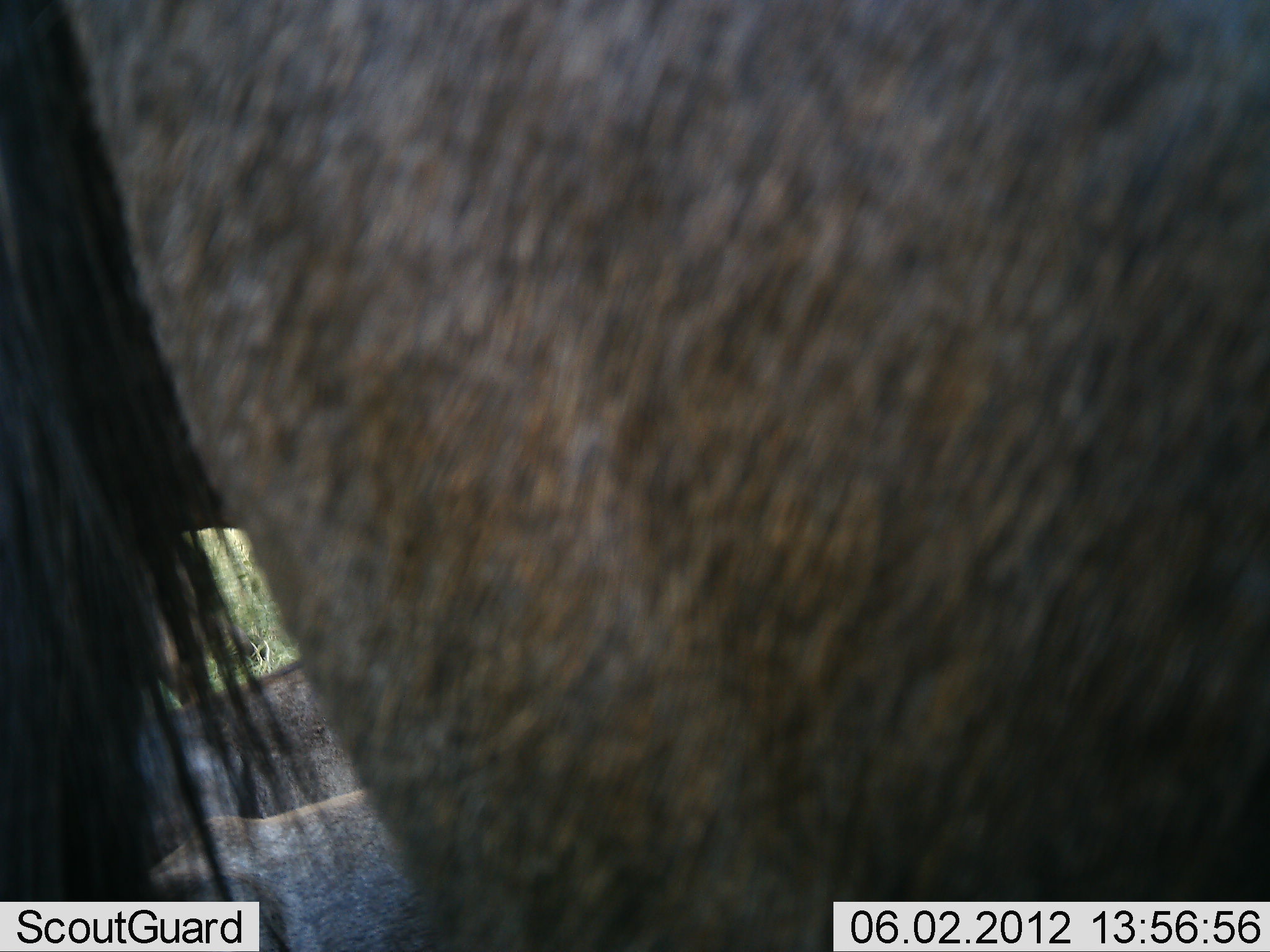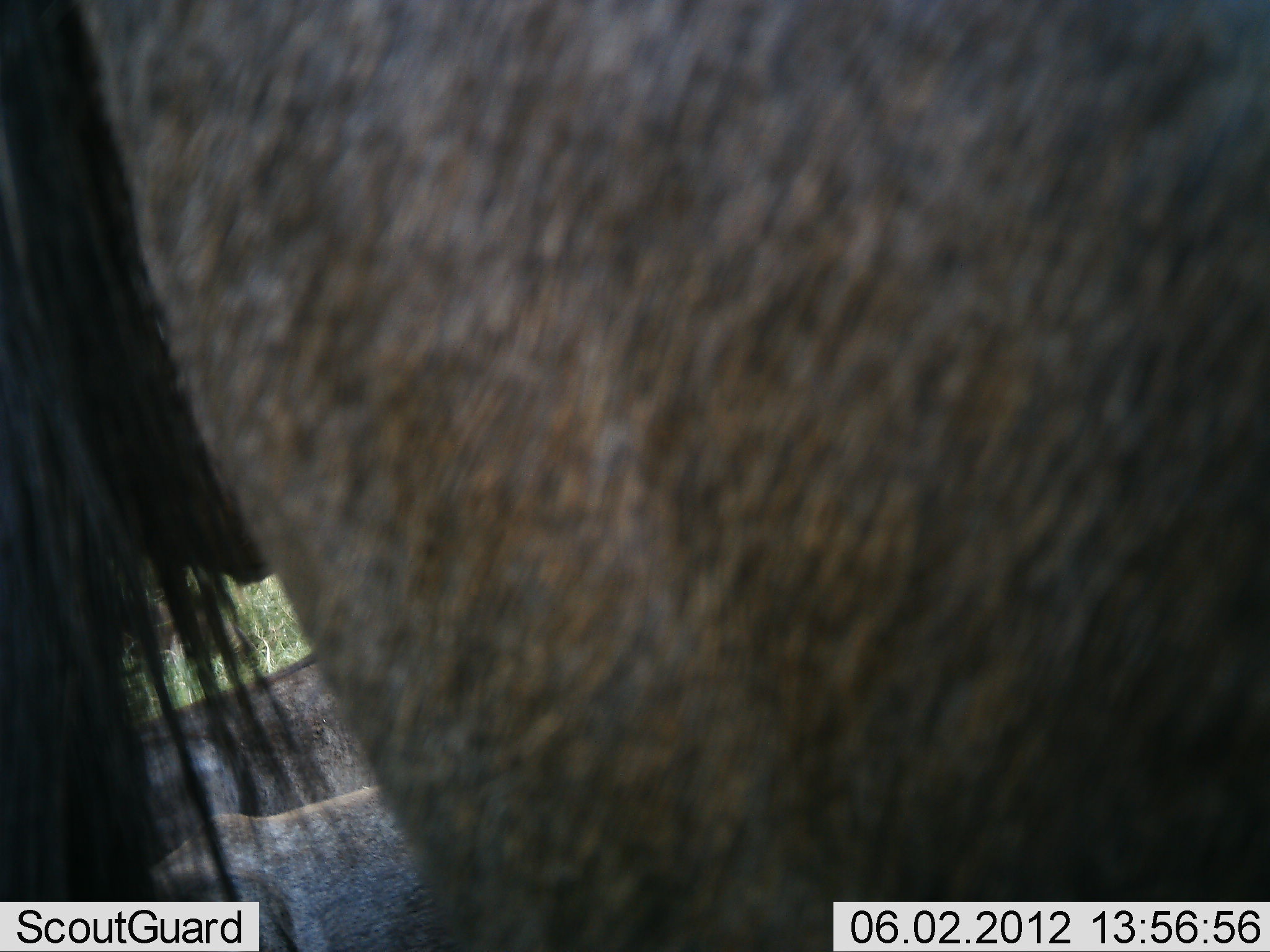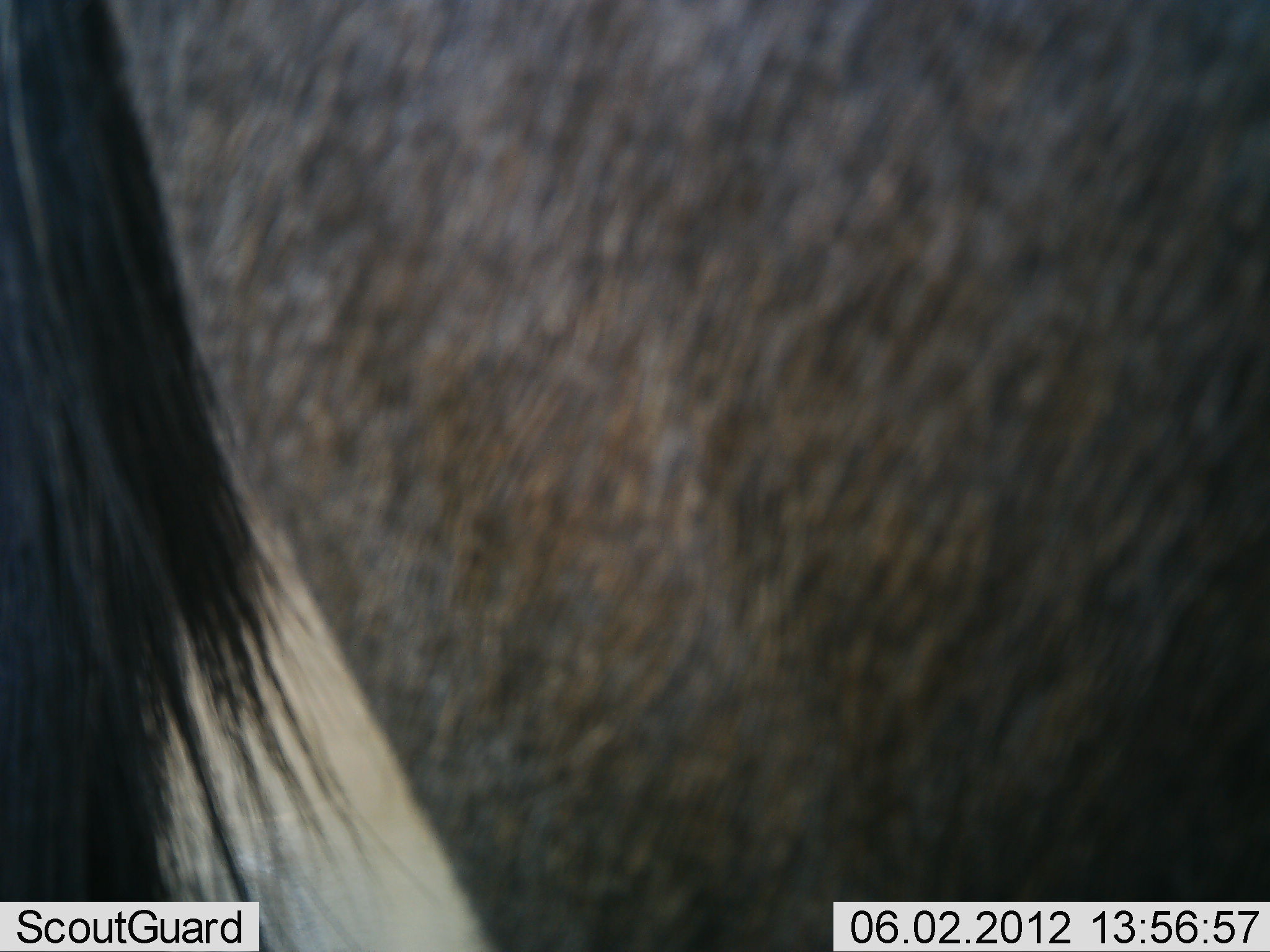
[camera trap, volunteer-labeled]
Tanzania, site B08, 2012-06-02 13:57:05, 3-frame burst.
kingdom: Animalia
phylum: Chordata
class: Mammalia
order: Artiodactyla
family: Bovidae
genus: Connochaetes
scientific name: Connochaetes taurinus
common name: blue wildebeest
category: wildebeest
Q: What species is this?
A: Wildebeest (blue wildebeest) (Connochaetes taurinus).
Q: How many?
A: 3.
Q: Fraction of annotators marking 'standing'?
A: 80%.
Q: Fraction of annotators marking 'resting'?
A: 90%.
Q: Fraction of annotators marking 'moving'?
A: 20%.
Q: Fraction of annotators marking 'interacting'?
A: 0%.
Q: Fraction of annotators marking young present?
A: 0%.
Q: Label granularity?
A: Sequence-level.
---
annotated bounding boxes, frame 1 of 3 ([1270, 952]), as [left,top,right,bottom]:
animal: [2,1,1270,952]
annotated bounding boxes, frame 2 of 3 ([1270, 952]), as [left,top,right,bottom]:
animal: [1,1,1270,952]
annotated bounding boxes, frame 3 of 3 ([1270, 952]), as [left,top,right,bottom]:
animal: [1,0,1268,951]